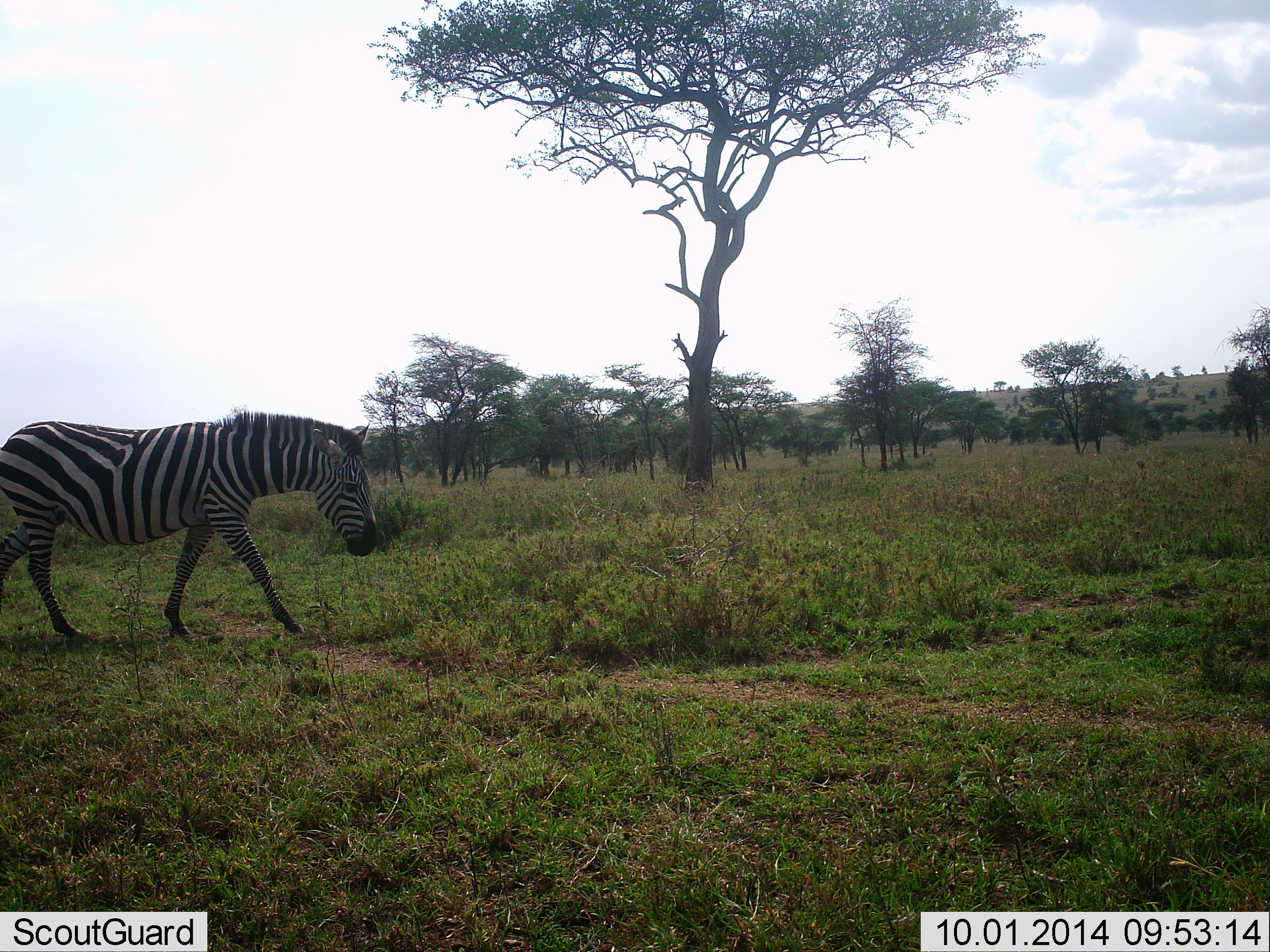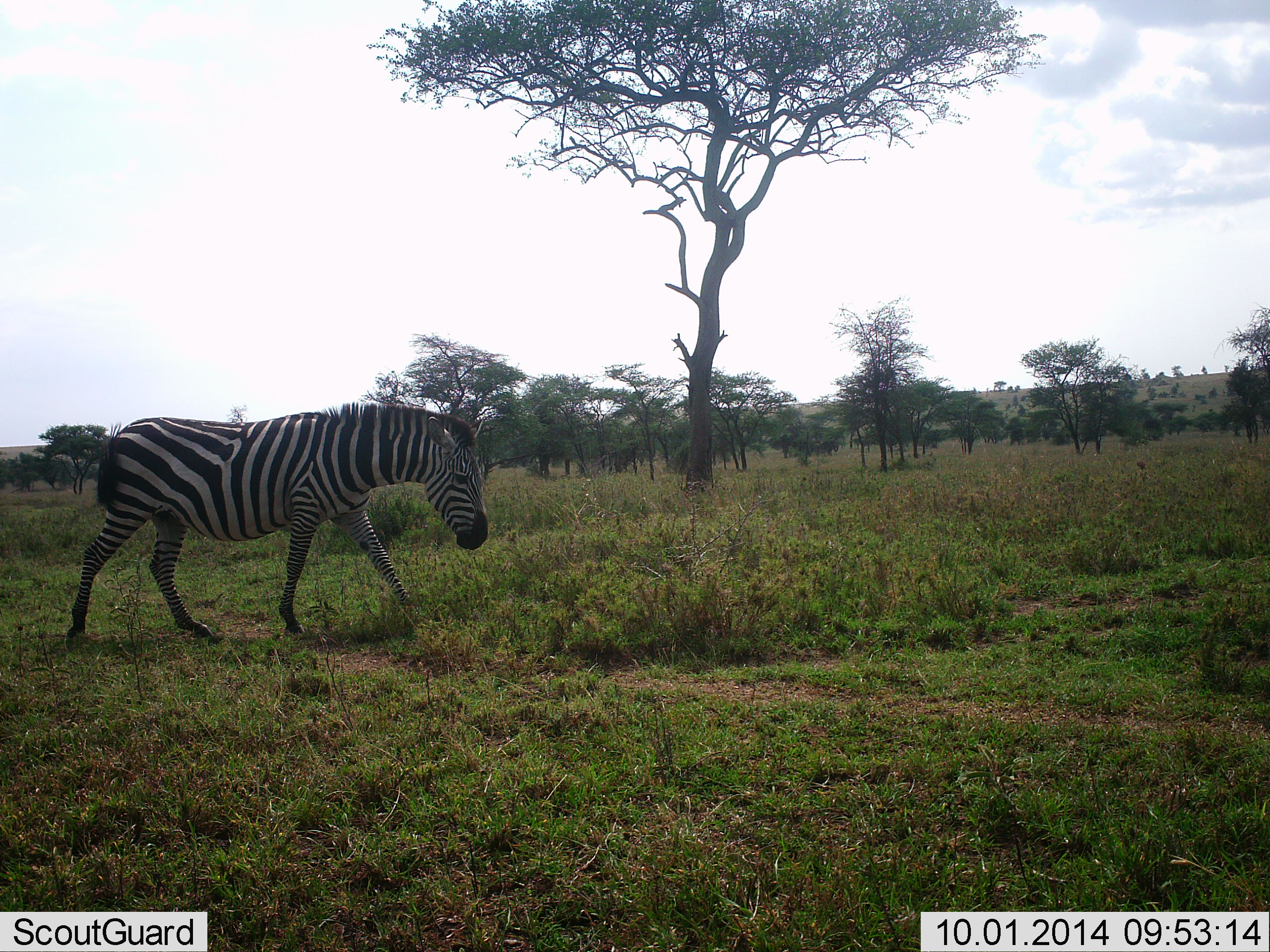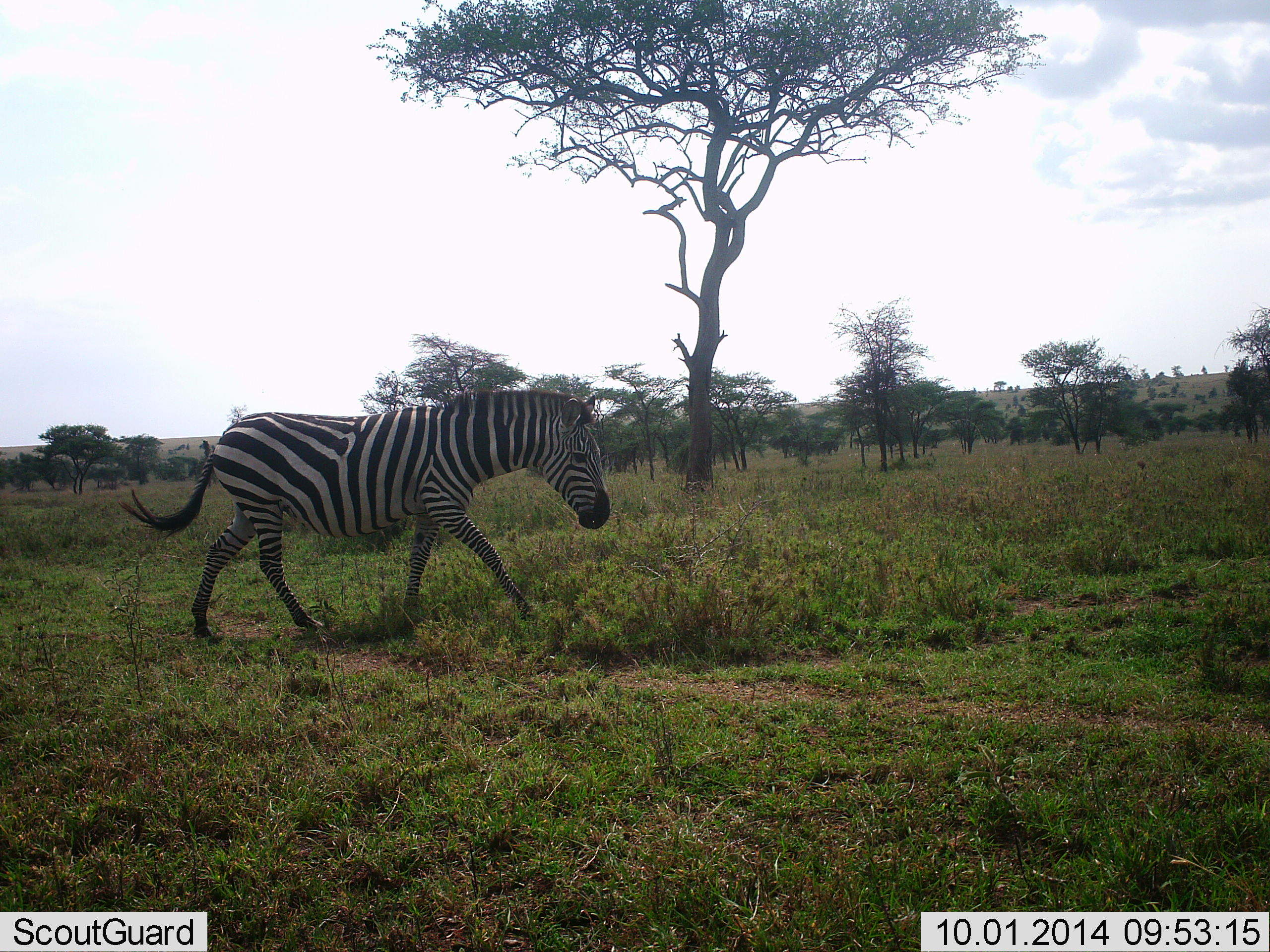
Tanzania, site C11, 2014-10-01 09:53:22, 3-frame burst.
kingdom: Animalia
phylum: Chordata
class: Mammalia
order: Perissodactyla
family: Equidae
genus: Equus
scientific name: Equus quagga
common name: plains zebra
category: zebra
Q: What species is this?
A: Zebra (plains zebra) (Equus quagga).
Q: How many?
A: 1.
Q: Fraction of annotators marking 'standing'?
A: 10%.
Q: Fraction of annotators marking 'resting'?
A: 0%.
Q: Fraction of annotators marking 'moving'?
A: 100%.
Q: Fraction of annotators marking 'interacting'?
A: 0%.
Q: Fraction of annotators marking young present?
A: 0%.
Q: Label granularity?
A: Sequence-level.